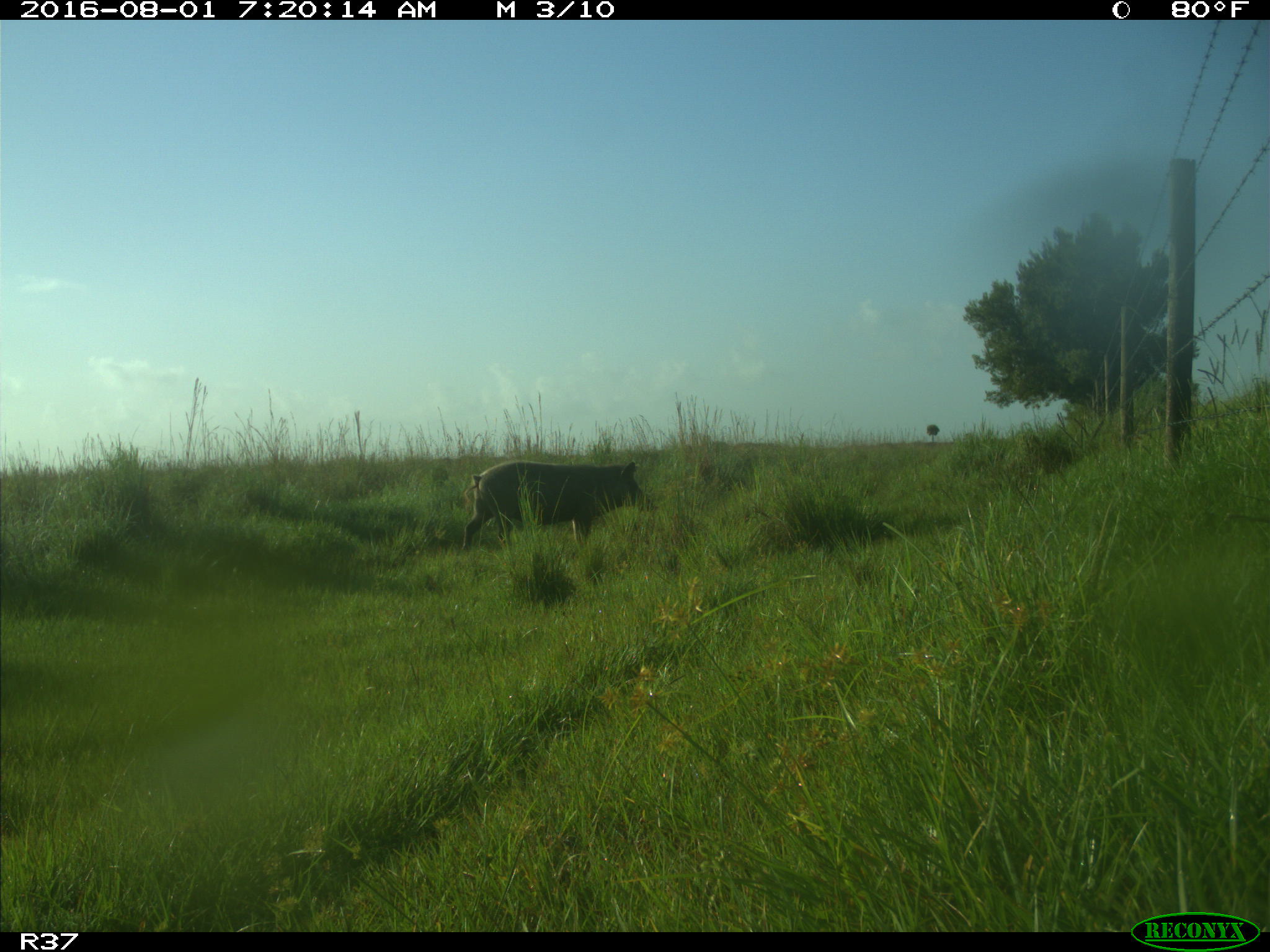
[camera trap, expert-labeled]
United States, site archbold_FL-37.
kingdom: Animalia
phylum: Chordata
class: Mammalia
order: Artiodactyla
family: Suidae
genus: Sus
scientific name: Sus scrofa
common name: wild boar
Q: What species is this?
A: Sus scrofa (wild boar).